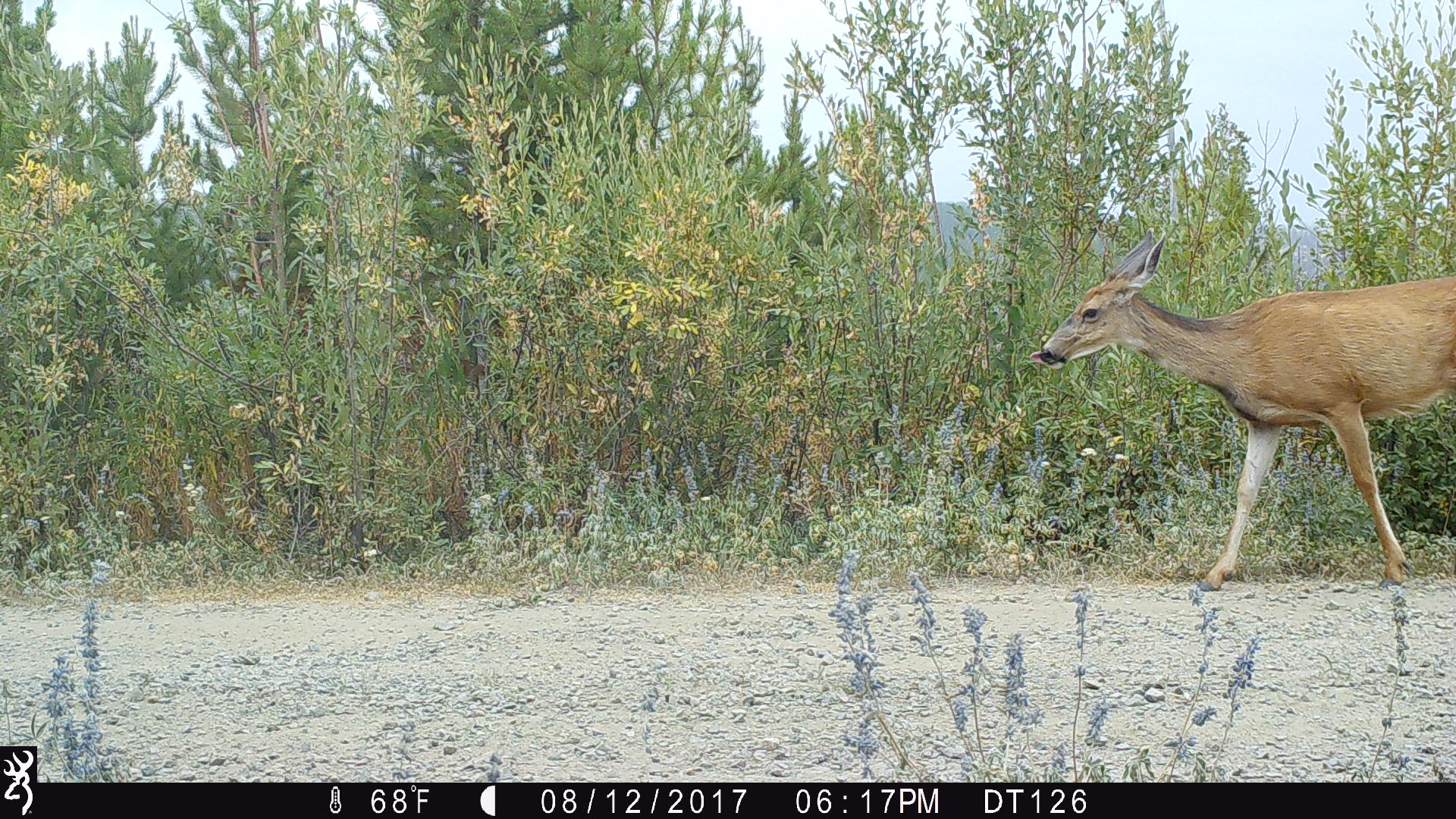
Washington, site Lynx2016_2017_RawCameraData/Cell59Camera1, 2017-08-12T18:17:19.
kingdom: Animalia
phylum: Chordata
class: Mammalia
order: Artiodactyla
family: Cervidae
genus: Odocoileus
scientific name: Odocoileus hemionus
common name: mule deer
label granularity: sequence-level